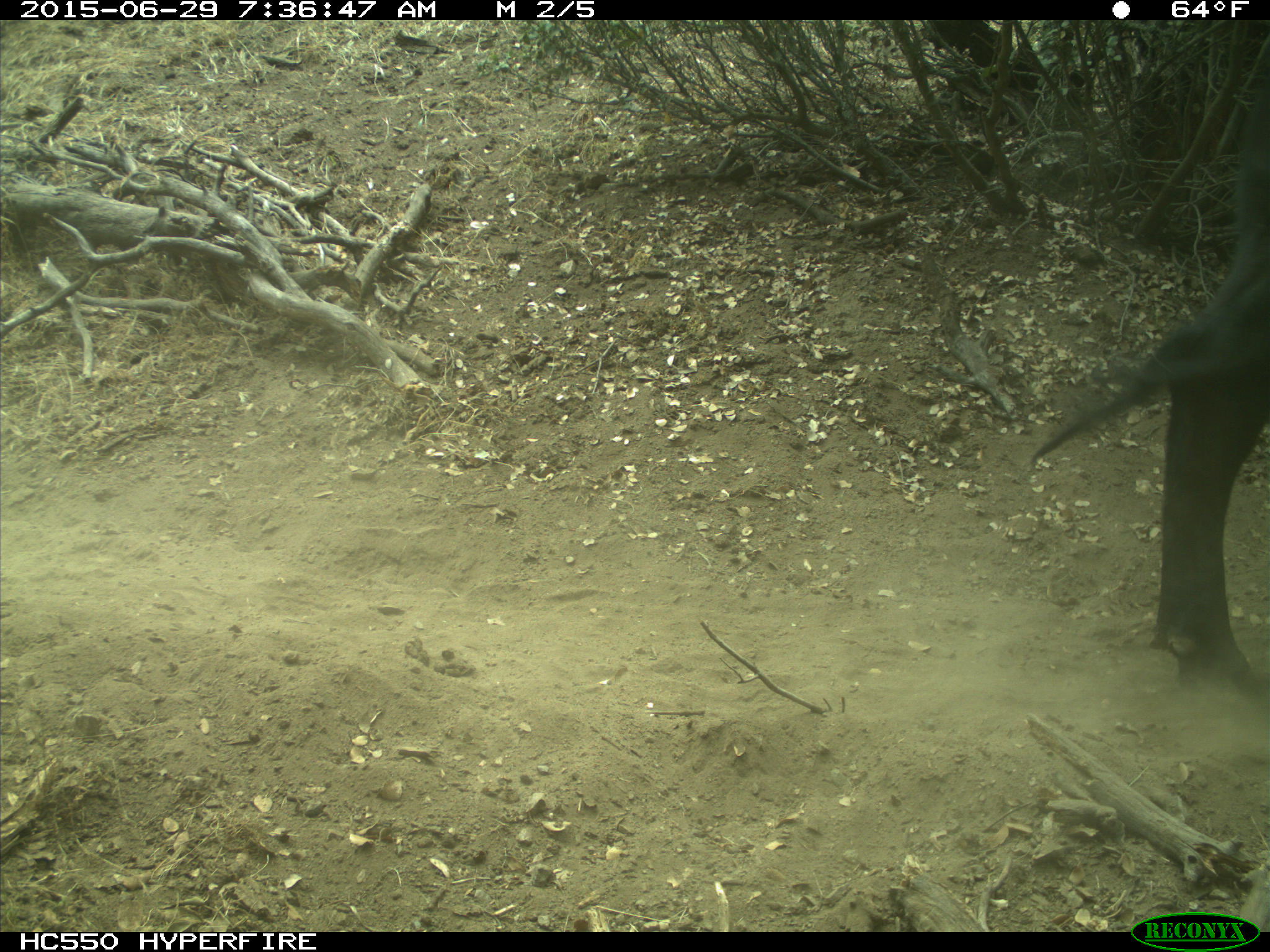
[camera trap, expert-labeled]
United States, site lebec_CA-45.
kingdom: Animalia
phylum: Chordata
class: Mammalia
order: Artiodactyla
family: Bovidae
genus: Bos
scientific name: Bos taurus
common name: domestic cow